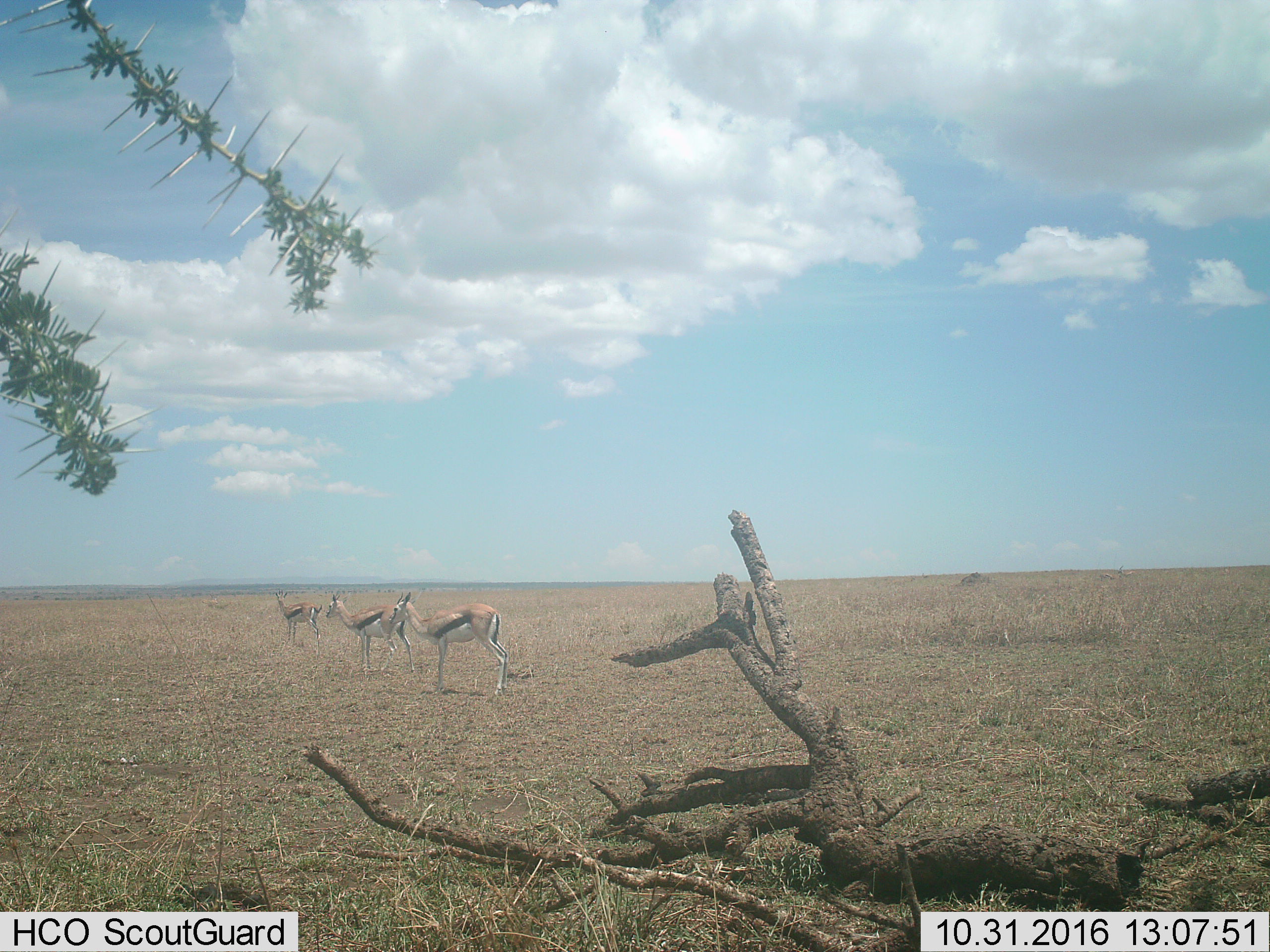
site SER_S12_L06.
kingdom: Animalia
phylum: Chordata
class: Mammalia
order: Artiodactyla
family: Bovidae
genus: Eudorcas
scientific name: Eudorcas thomsonii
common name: thomson's gazelle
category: gazellethomsons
Gazellethomsons (thomson's gazelle) (Eudorcas thomsonii), count 3. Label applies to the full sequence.